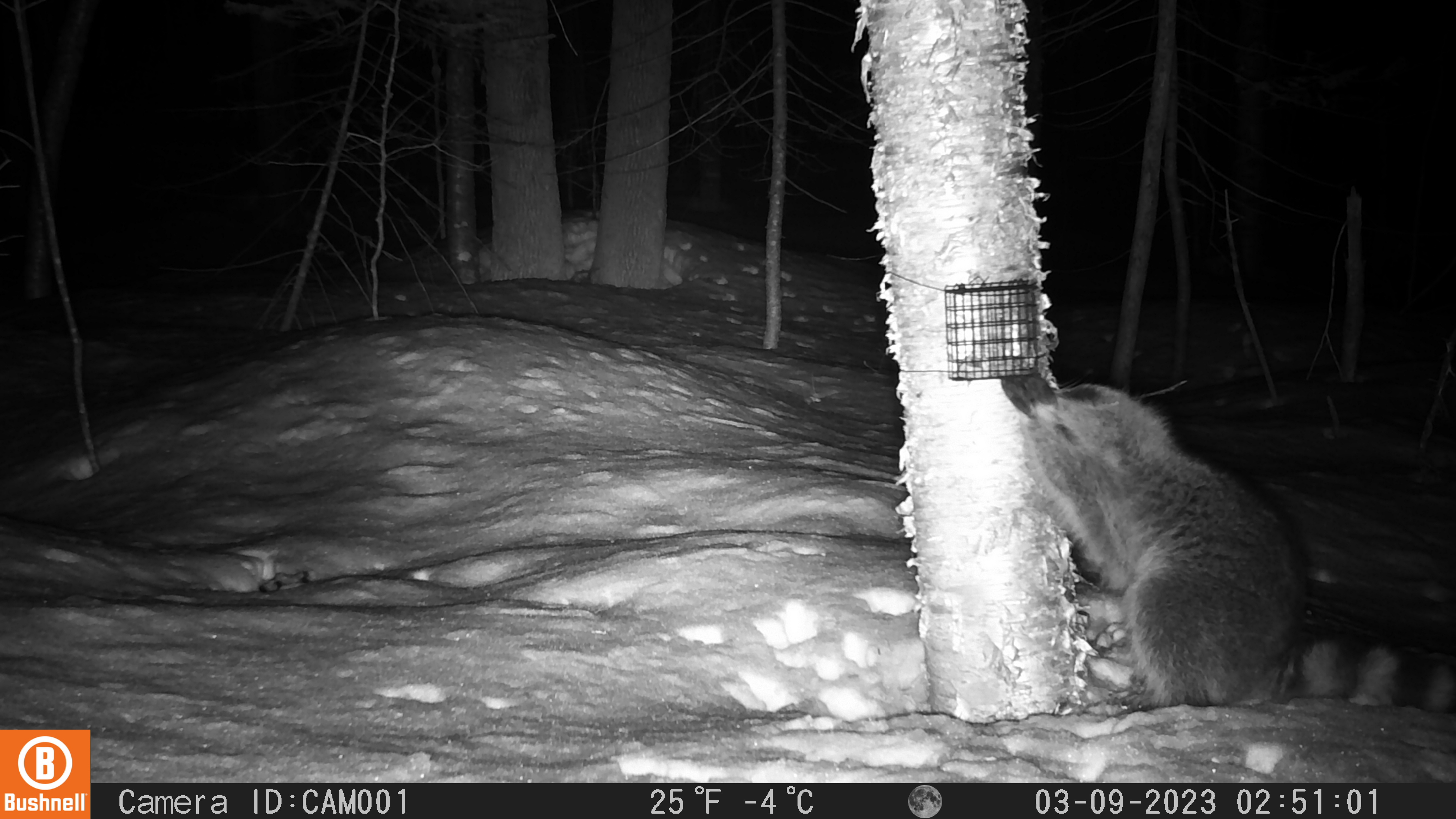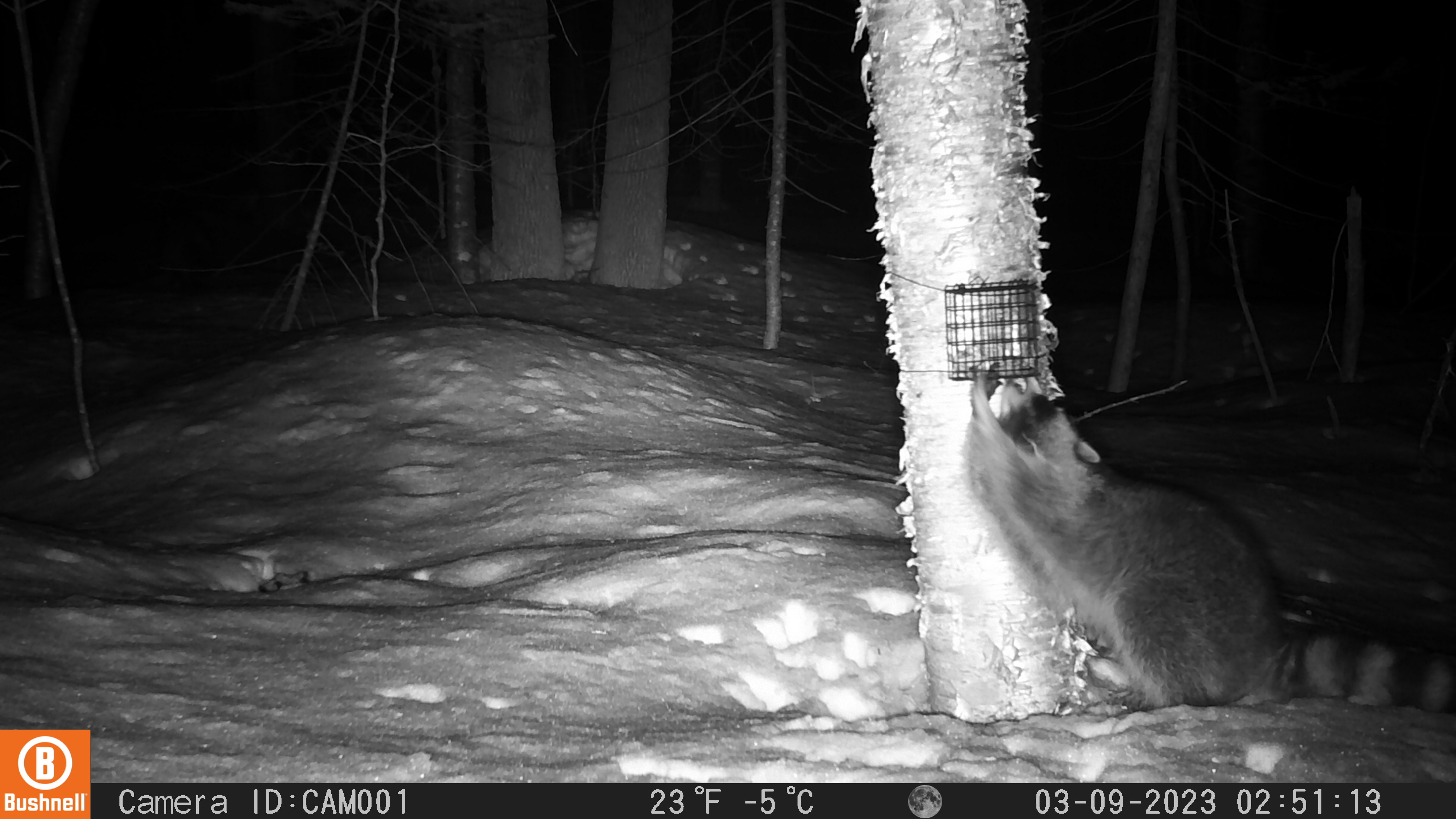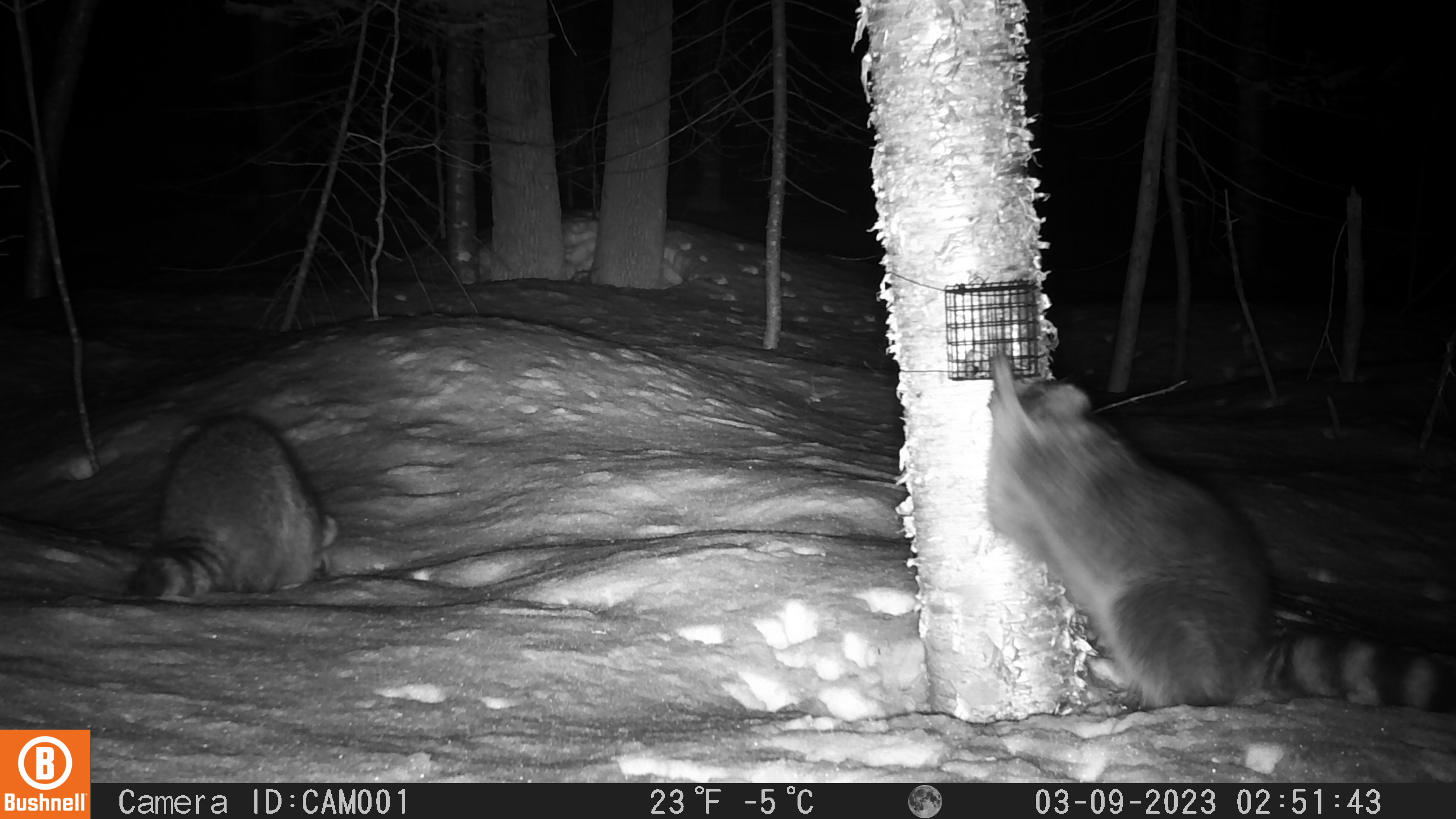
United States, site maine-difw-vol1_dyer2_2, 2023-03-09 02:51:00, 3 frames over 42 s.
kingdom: Animalia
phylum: Chordata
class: Mammalia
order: Carnivora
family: Procyonidae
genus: Procyon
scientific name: Procyon lotor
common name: raccoon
Raccoon (Procyon lotor).